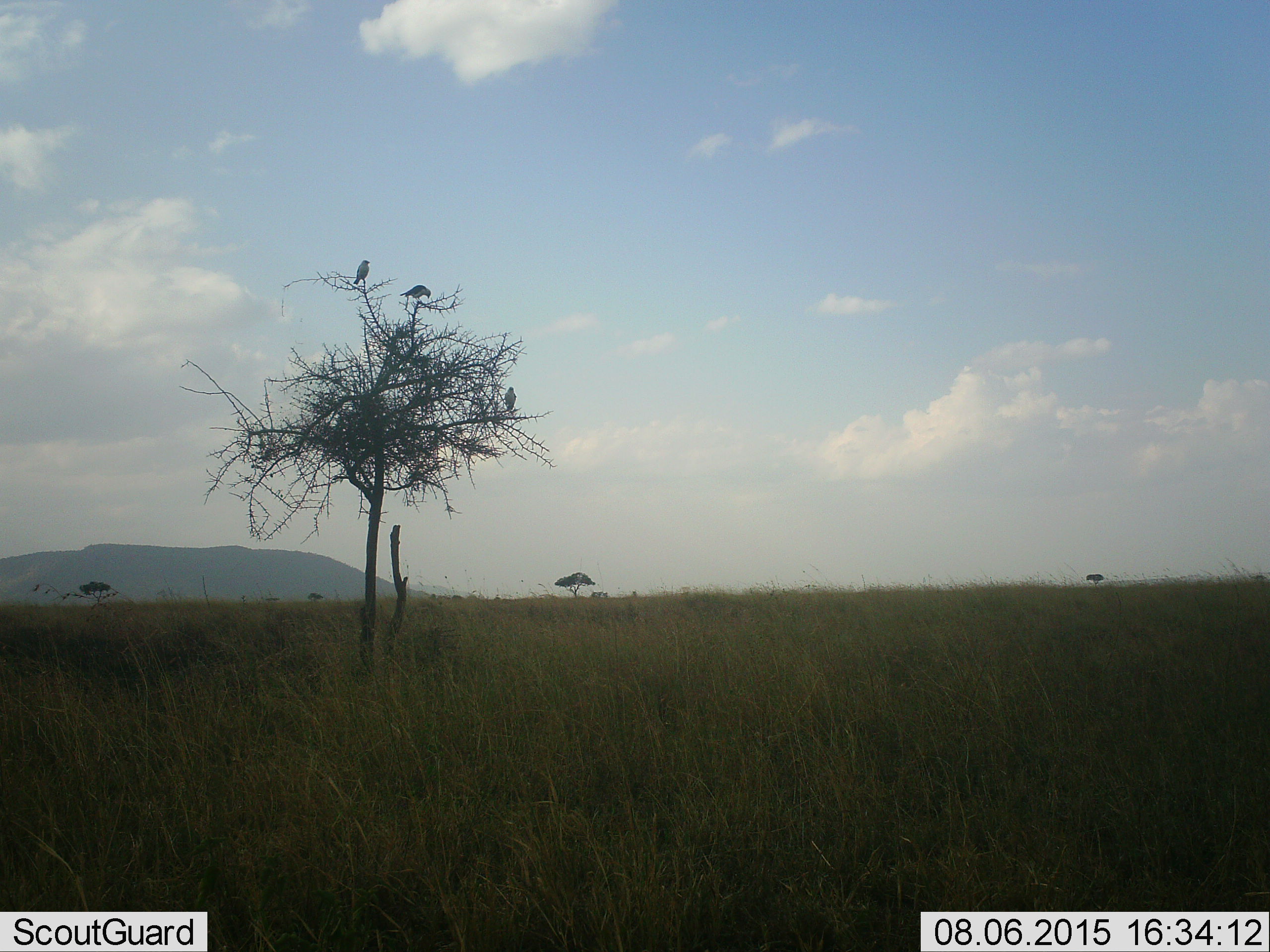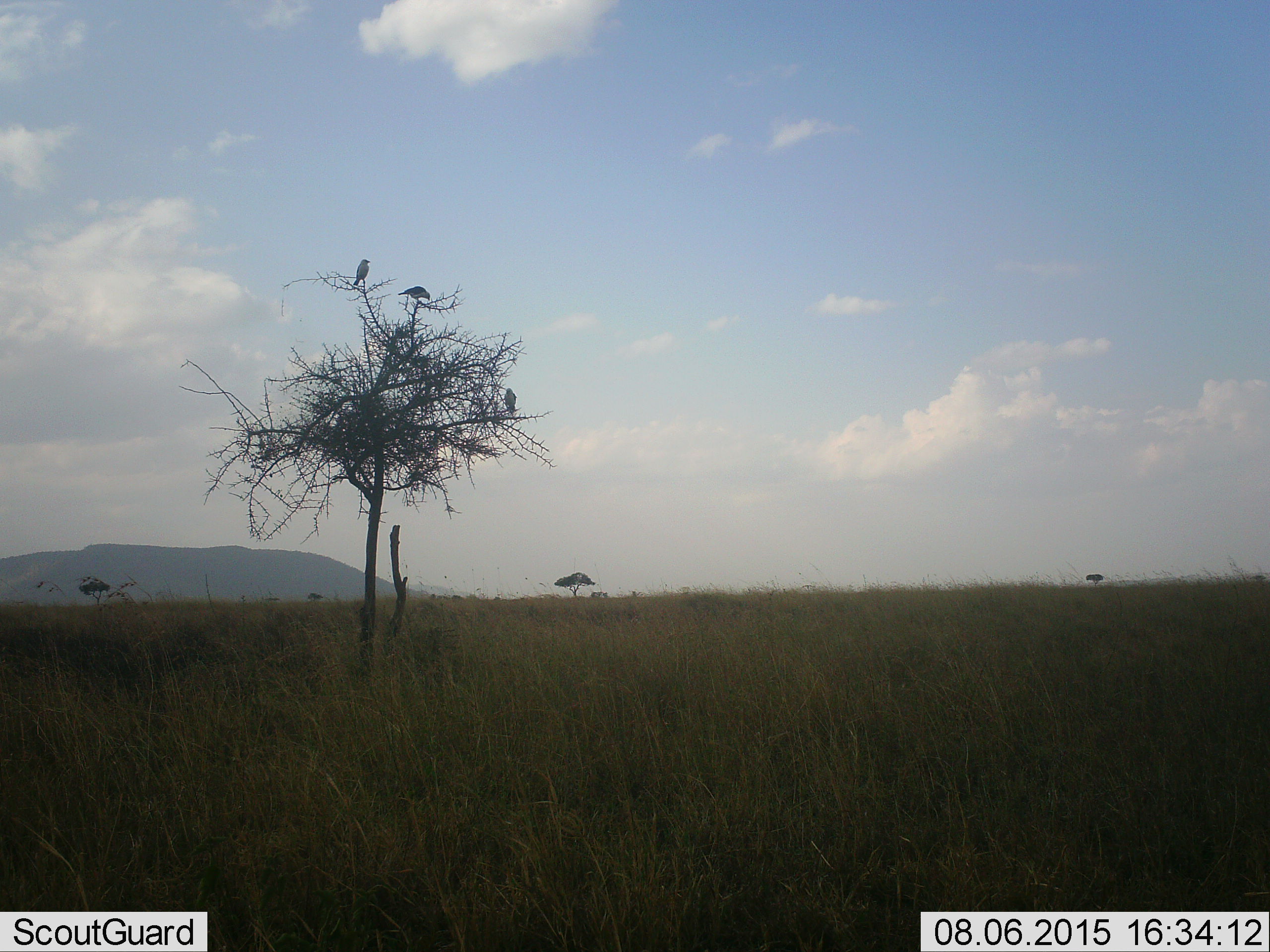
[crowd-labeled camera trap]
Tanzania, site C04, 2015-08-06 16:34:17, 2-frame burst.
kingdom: Animalia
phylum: Chordata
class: Aves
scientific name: Aves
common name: bird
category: otherbird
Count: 3.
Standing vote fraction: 33%.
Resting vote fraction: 67%.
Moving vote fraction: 0%.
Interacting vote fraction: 8%.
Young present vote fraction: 0%.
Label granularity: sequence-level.